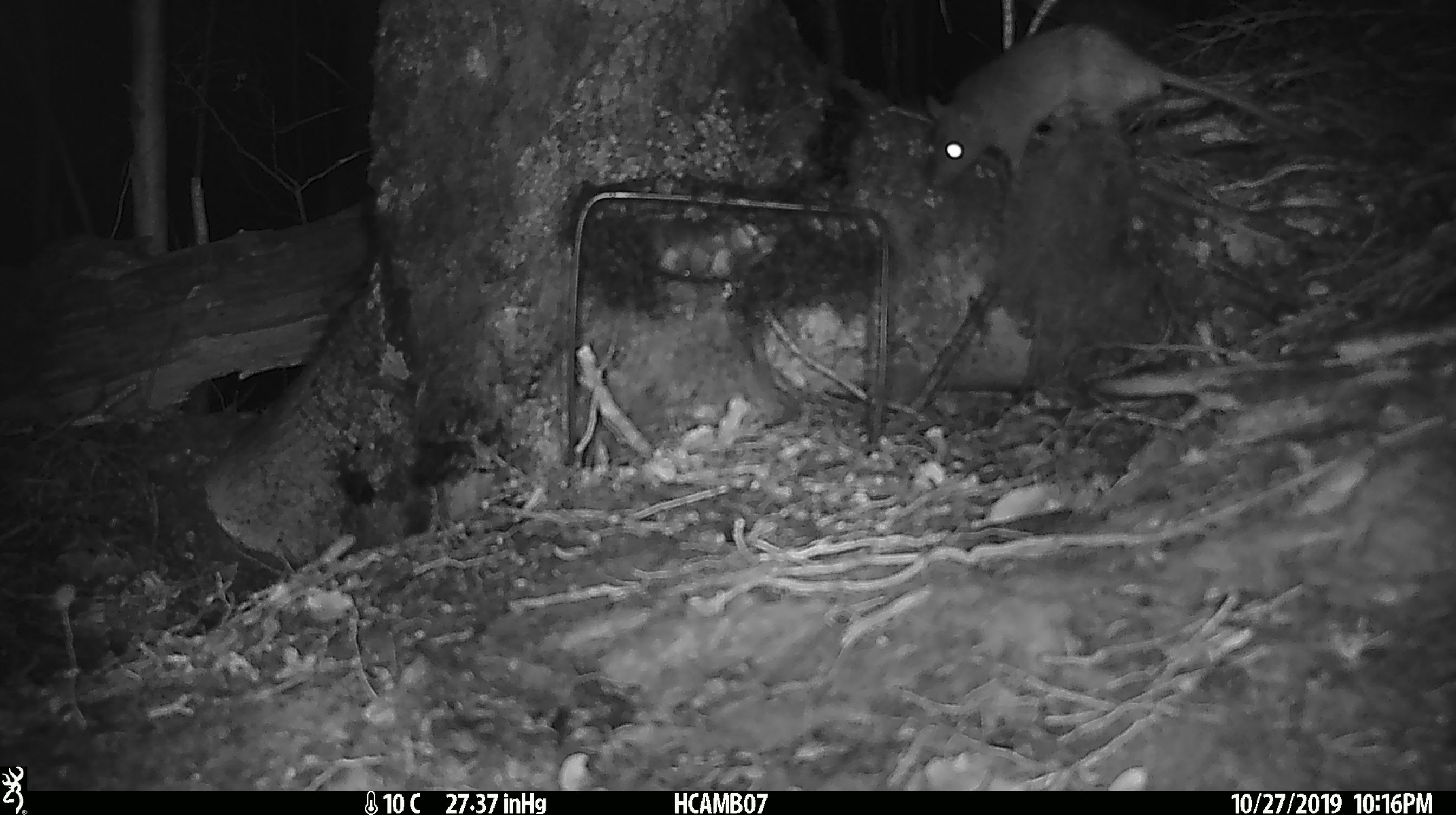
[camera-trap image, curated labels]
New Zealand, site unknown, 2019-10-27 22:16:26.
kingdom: Animalia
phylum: Chordata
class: Mammalia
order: Rodentia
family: Muridae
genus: Mus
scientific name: Mus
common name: mouse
Mouse (Mus).